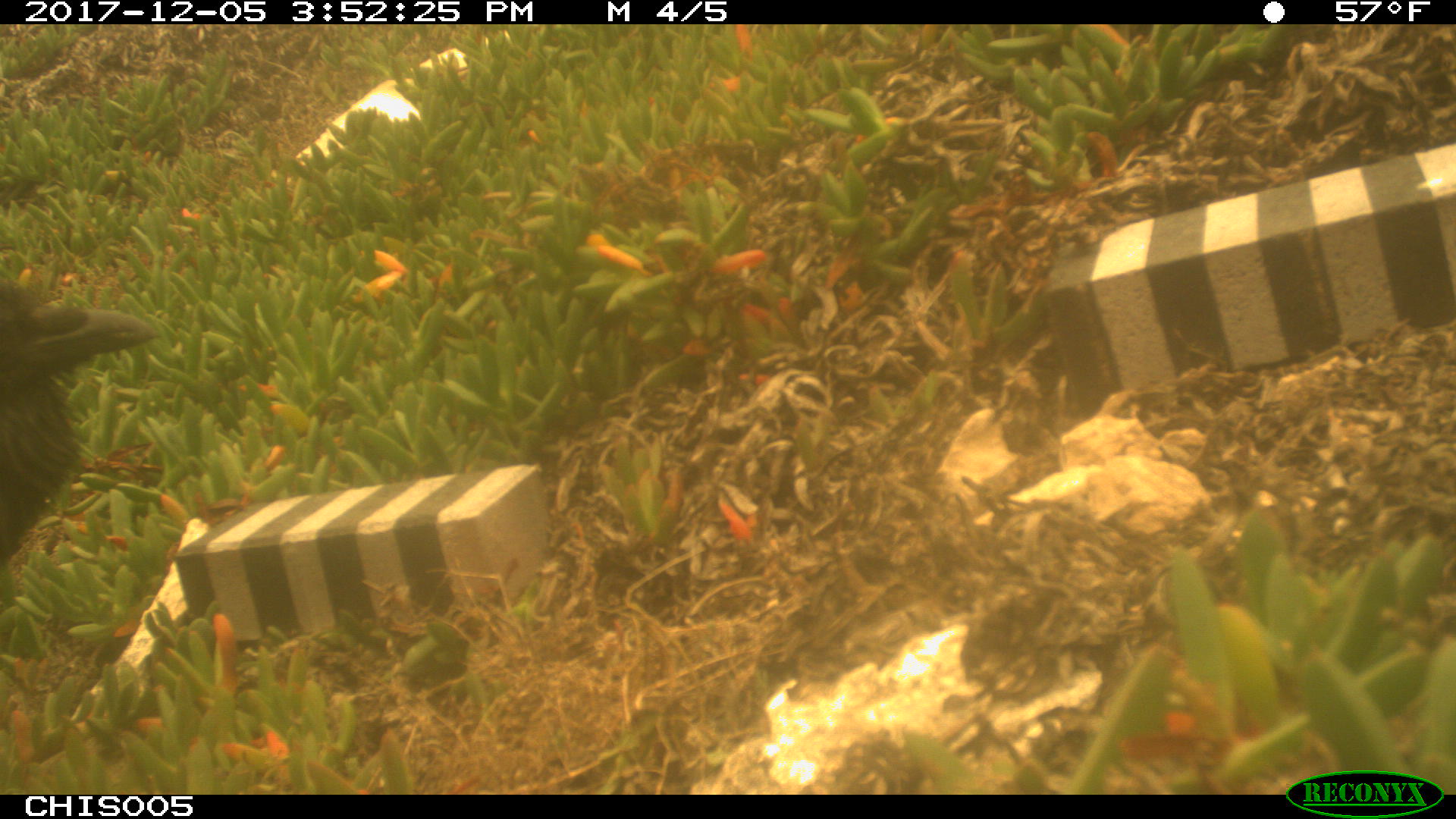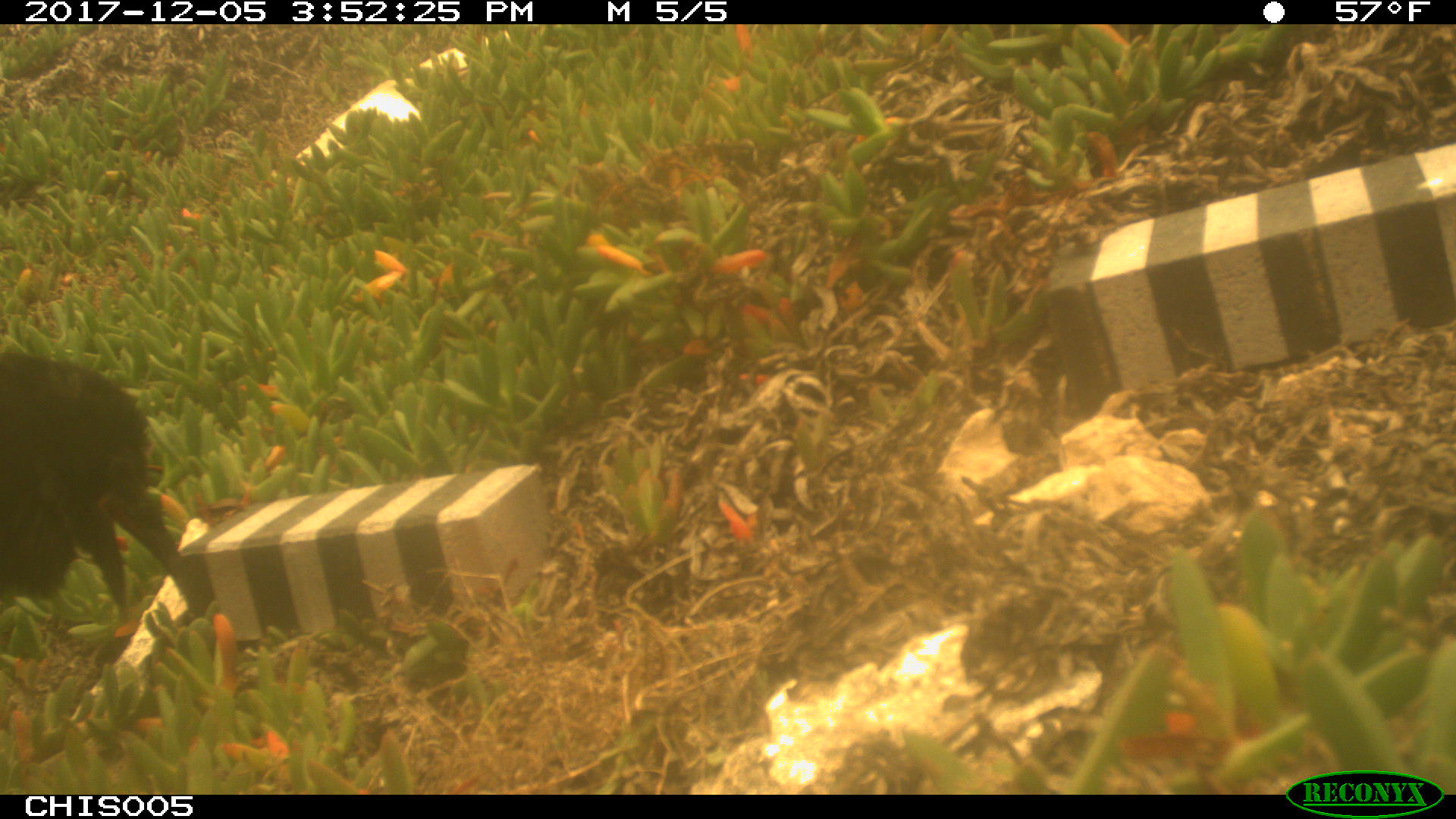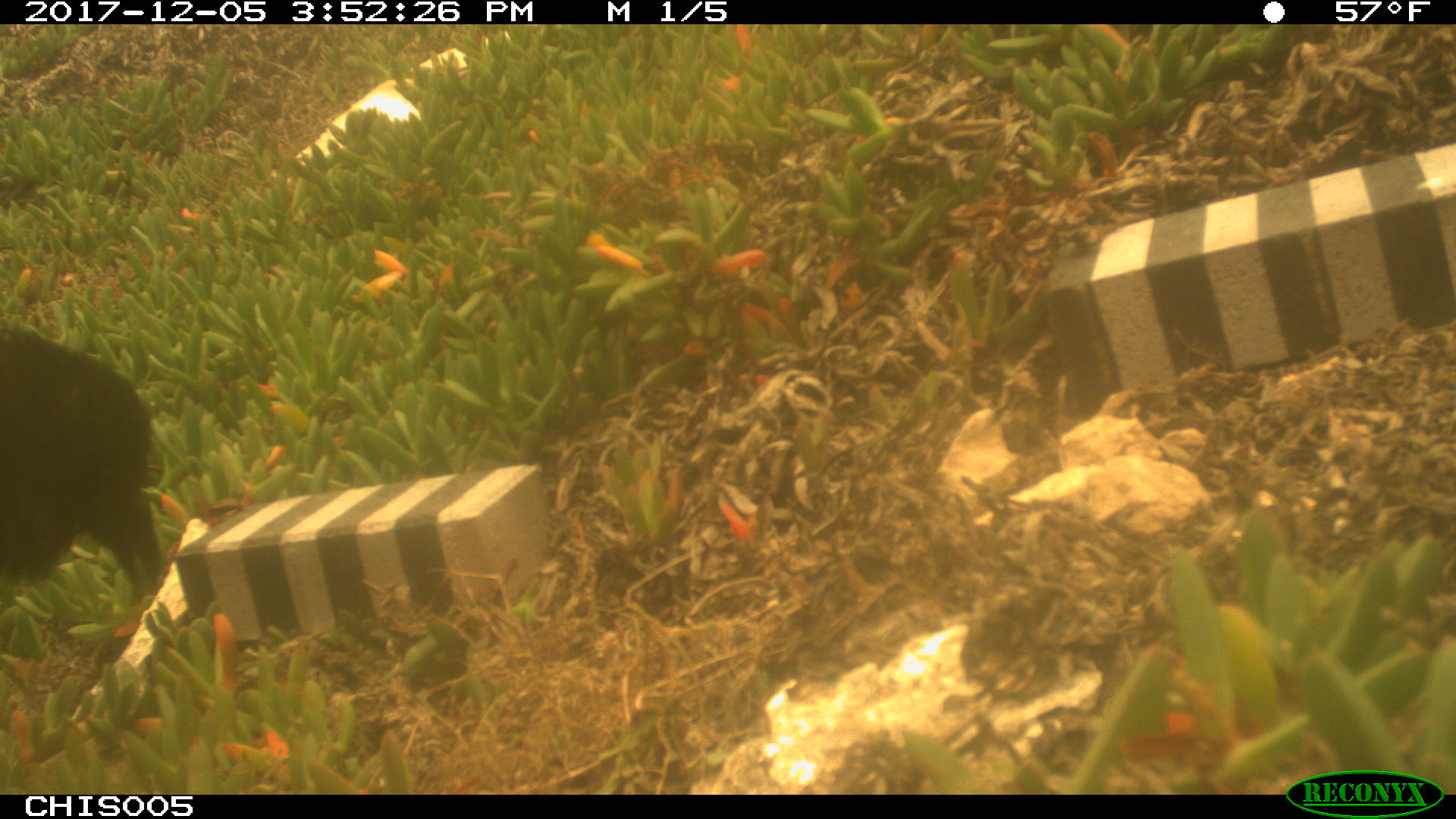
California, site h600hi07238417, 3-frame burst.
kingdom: Animalia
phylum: Chordata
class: Aves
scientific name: Aves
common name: bird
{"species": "bird (Aves)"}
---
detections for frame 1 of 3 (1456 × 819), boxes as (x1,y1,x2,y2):
bird: (0,278,159,569)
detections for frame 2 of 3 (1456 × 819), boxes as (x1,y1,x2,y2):
bird: (0,352,182,622)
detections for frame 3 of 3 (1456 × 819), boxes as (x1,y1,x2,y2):
bird: (1,322,161,608)